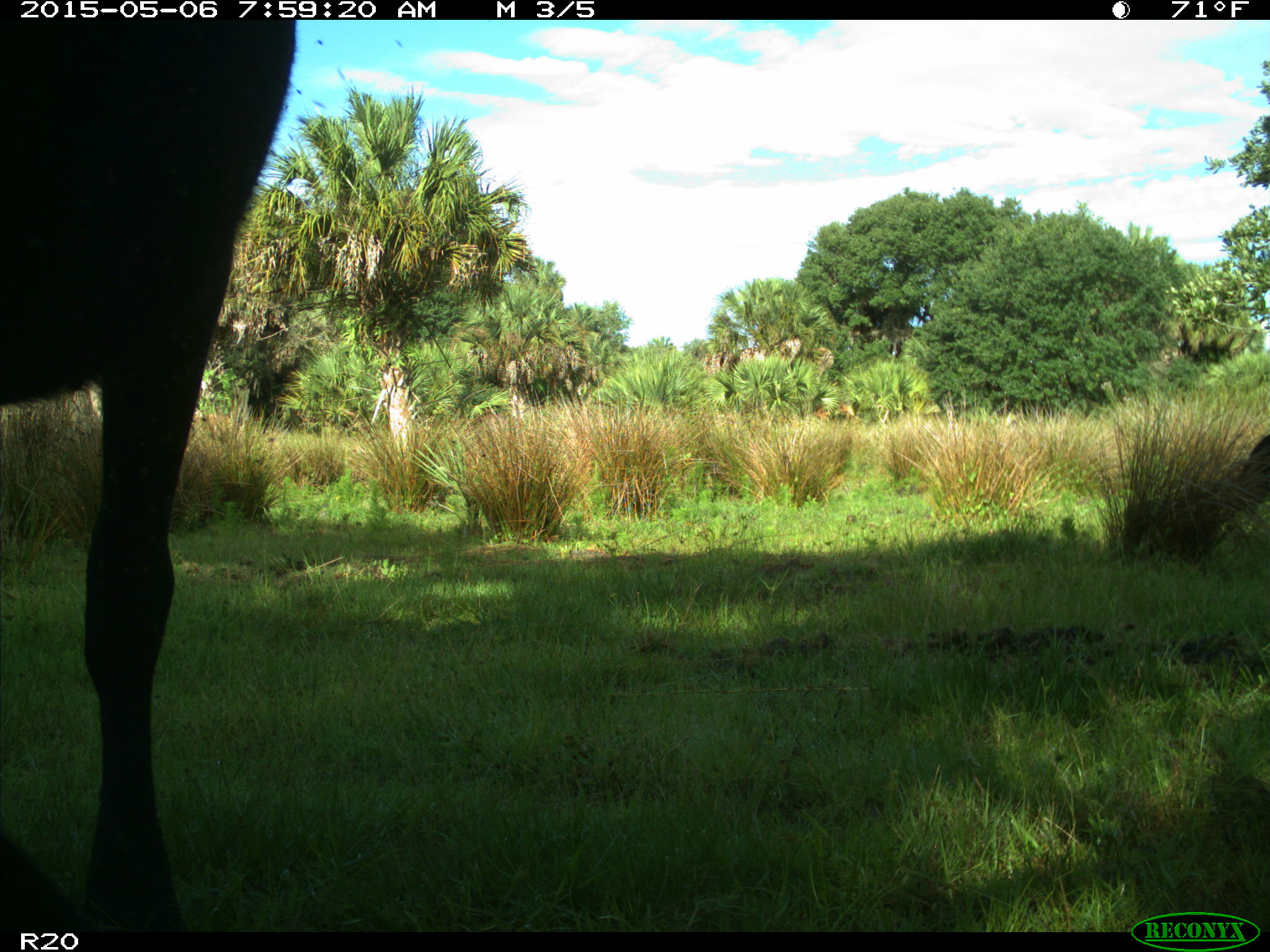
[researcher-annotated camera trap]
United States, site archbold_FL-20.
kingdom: Animalia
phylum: Chordata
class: Mammalia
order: Artiodactyla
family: Bovidae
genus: Bos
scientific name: Bos taurus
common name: domestic cow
Bos taurus (domestic cow).